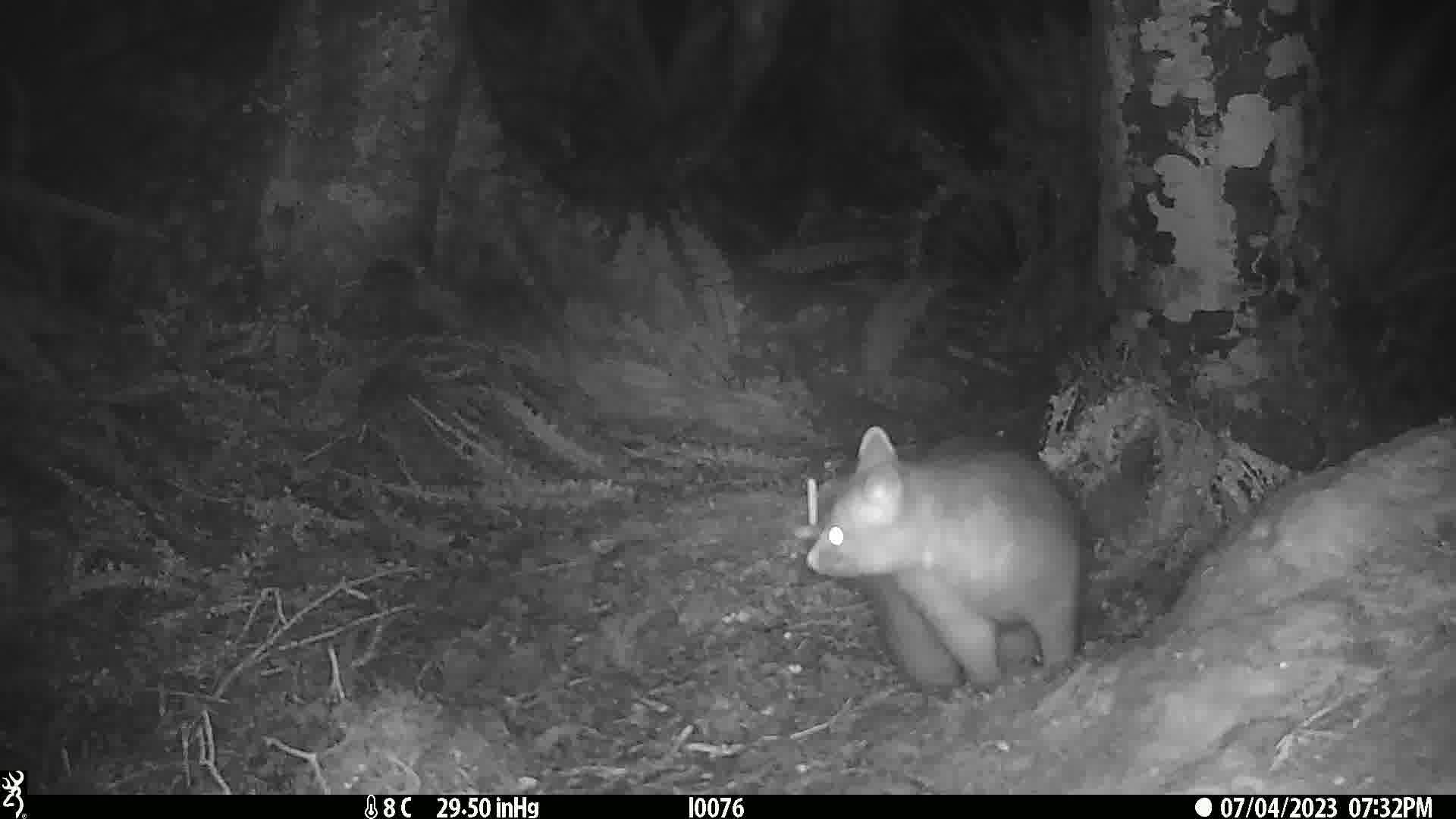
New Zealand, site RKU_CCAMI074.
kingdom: Animalia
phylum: Chordata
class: Mammalia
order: Diprotodontia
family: Phalangeridae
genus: Trichosurus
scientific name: Trichosurus vulpecula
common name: common brushtail possum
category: possum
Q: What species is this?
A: Possum (common brushtail possum) (Trichosurus vulpecula).